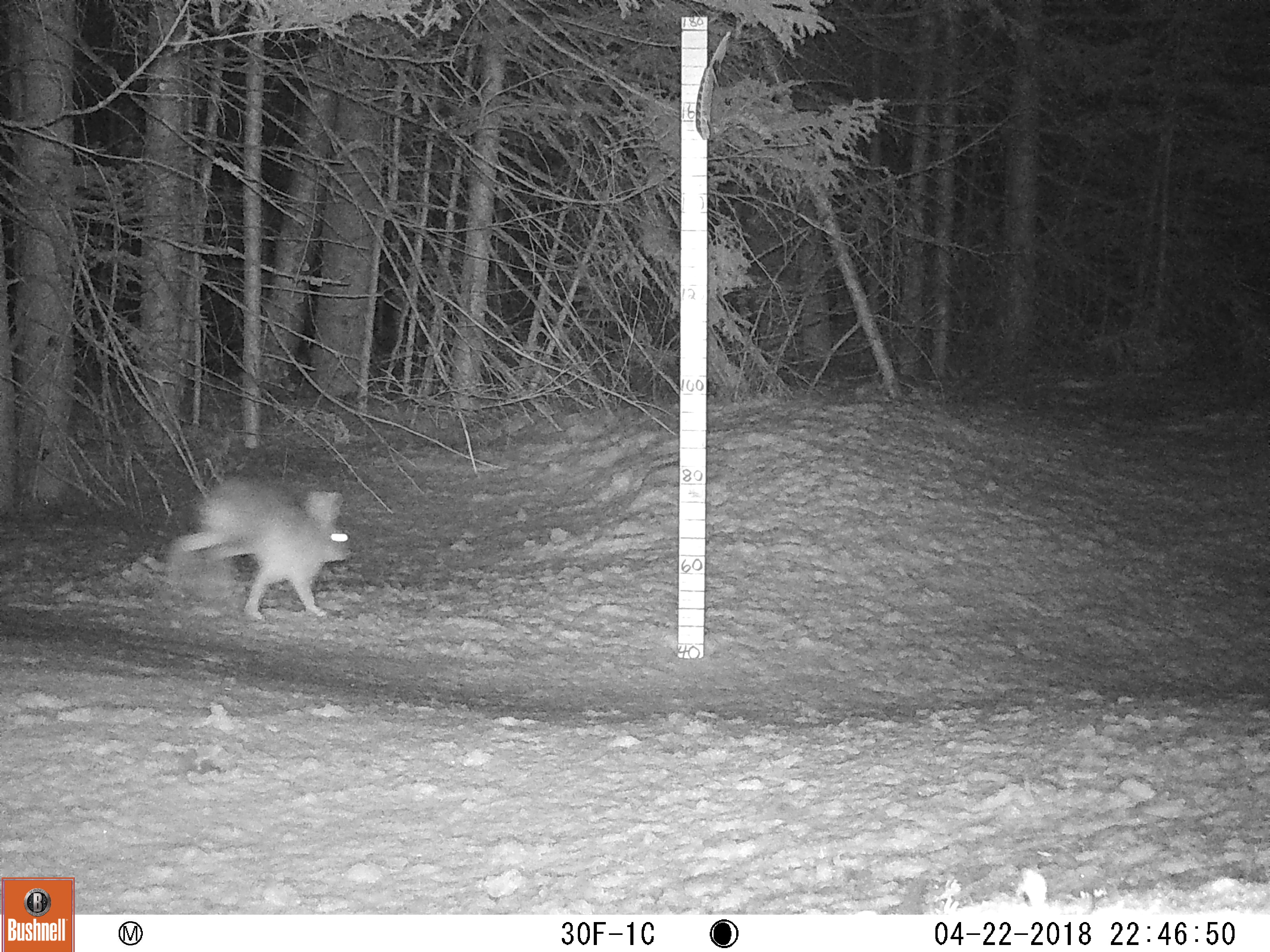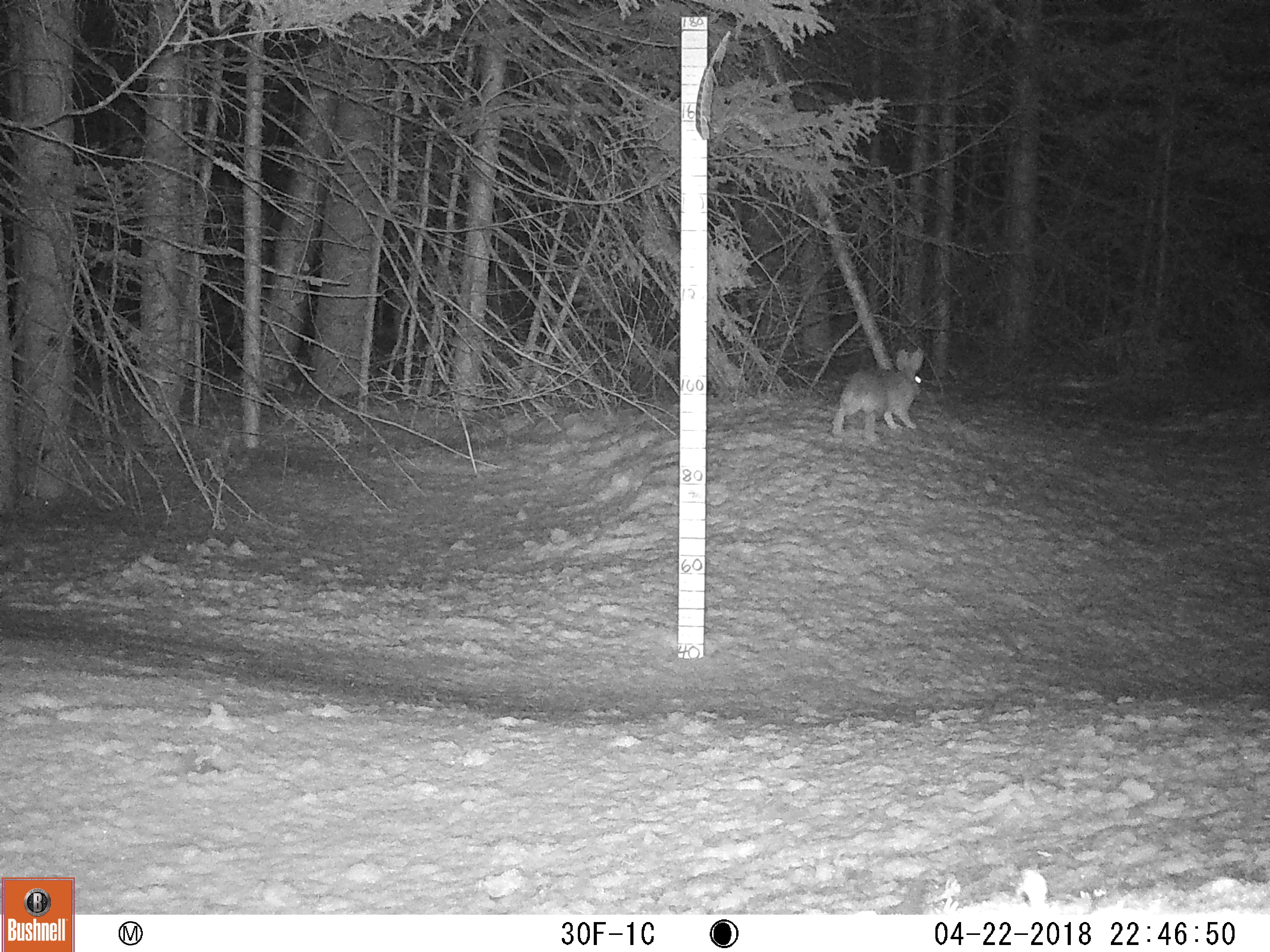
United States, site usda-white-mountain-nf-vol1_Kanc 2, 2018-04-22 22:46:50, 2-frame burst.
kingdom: Animalia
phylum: Chordata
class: Mammalia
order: Lagomorpha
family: Leporidae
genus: Lepus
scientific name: Lepus americanus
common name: snowshoe hare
Snowshoe hare (Lepus americanus).